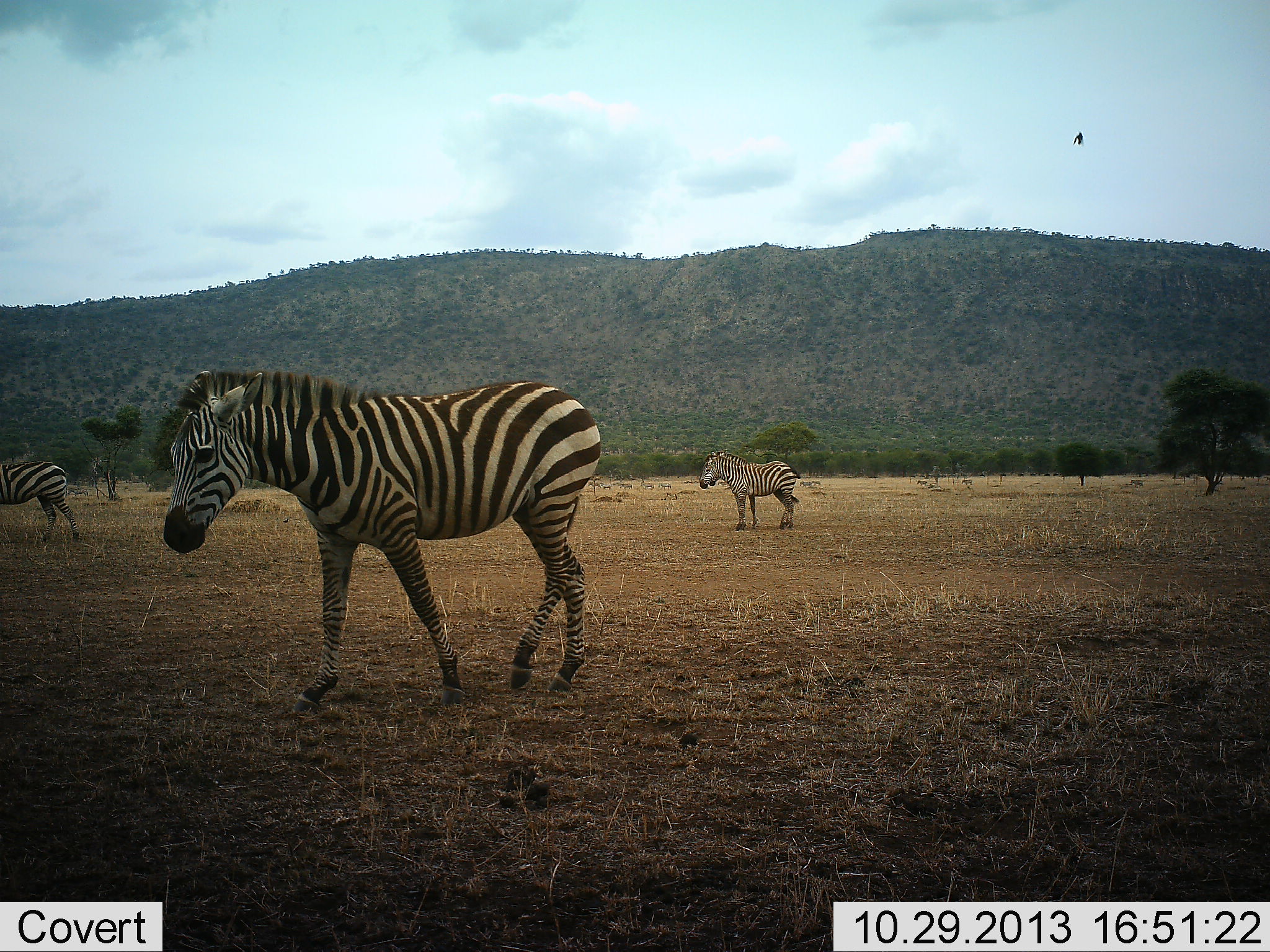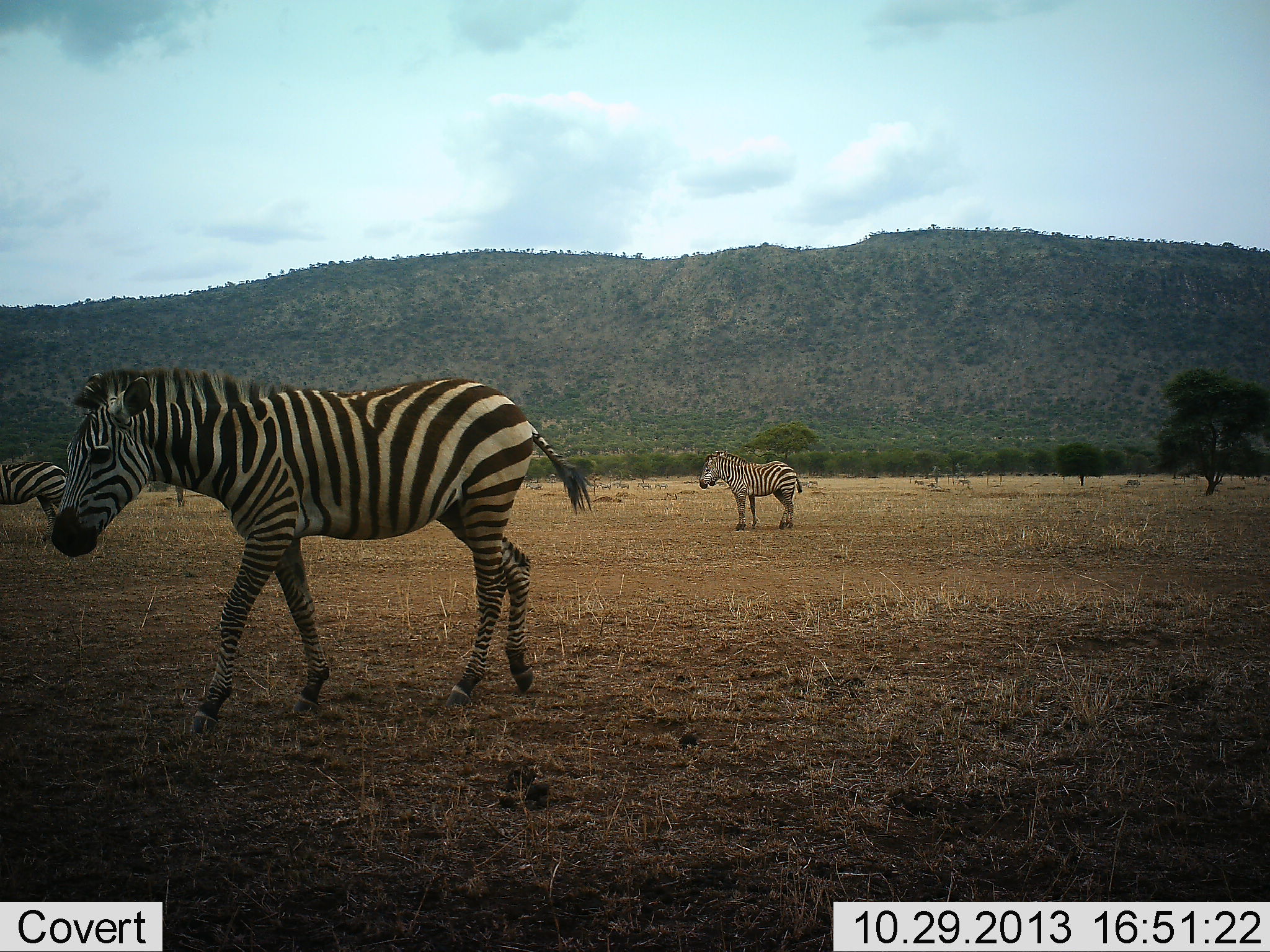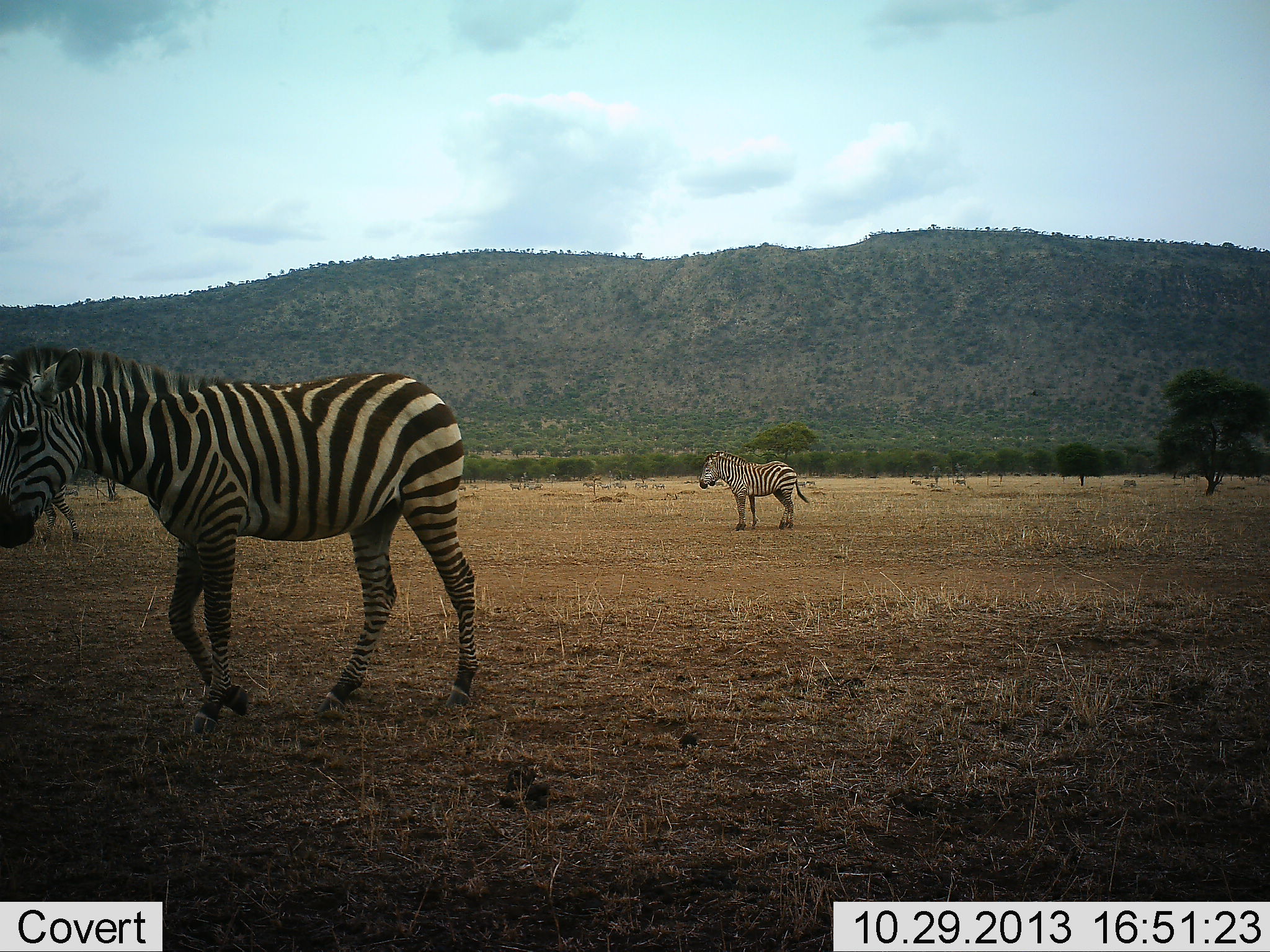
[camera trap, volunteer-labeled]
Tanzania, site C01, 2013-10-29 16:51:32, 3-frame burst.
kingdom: Animalia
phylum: Chordata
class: Mammalia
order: Perissodactyla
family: Equidae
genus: Equus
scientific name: Equus quagga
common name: plains zebra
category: zebra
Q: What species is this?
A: Zebra (plains zebra) (Equus quagga).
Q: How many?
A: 3.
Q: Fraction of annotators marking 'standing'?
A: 85%.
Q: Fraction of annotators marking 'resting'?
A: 0%.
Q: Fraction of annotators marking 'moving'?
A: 85%.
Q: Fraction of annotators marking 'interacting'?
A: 0%.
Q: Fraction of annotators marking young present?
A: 0%.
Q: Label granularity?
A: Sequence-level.